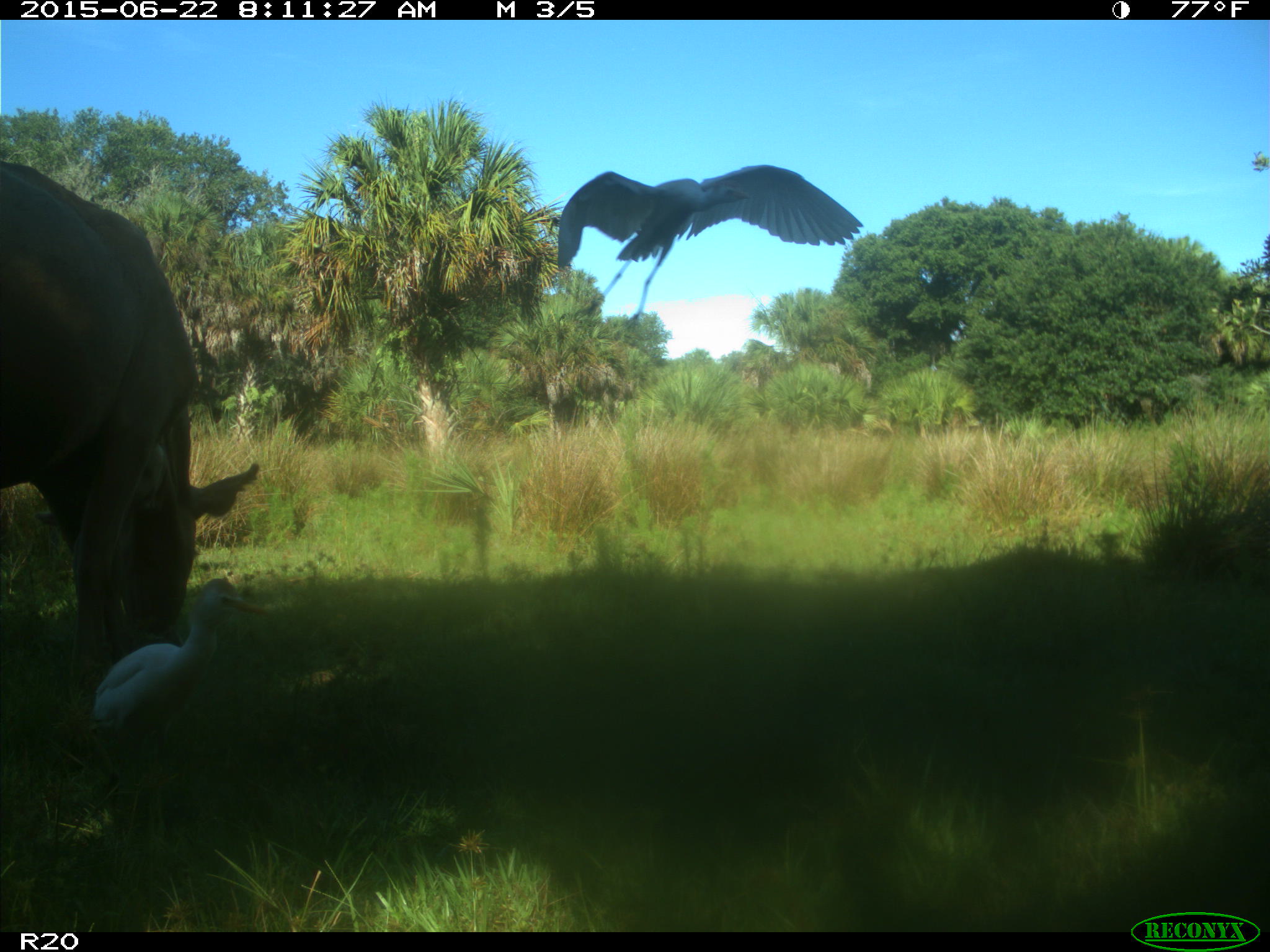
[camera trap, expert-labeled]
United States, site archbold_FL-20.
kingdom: Animalia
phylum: Chordata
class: Mammalia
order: Artiodactyla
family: Bovidae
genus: Bos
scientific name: Bos taurus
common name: domestic cow